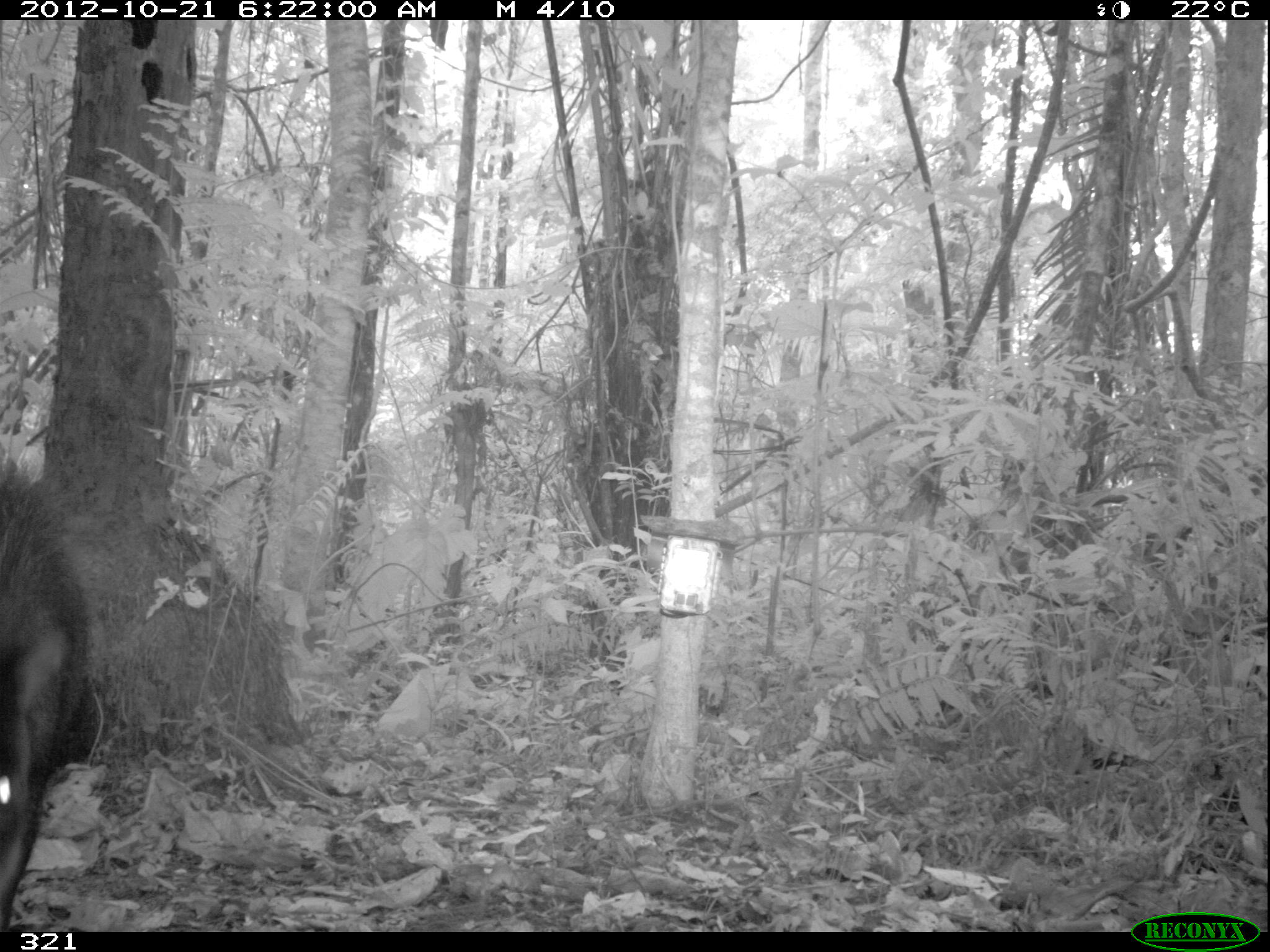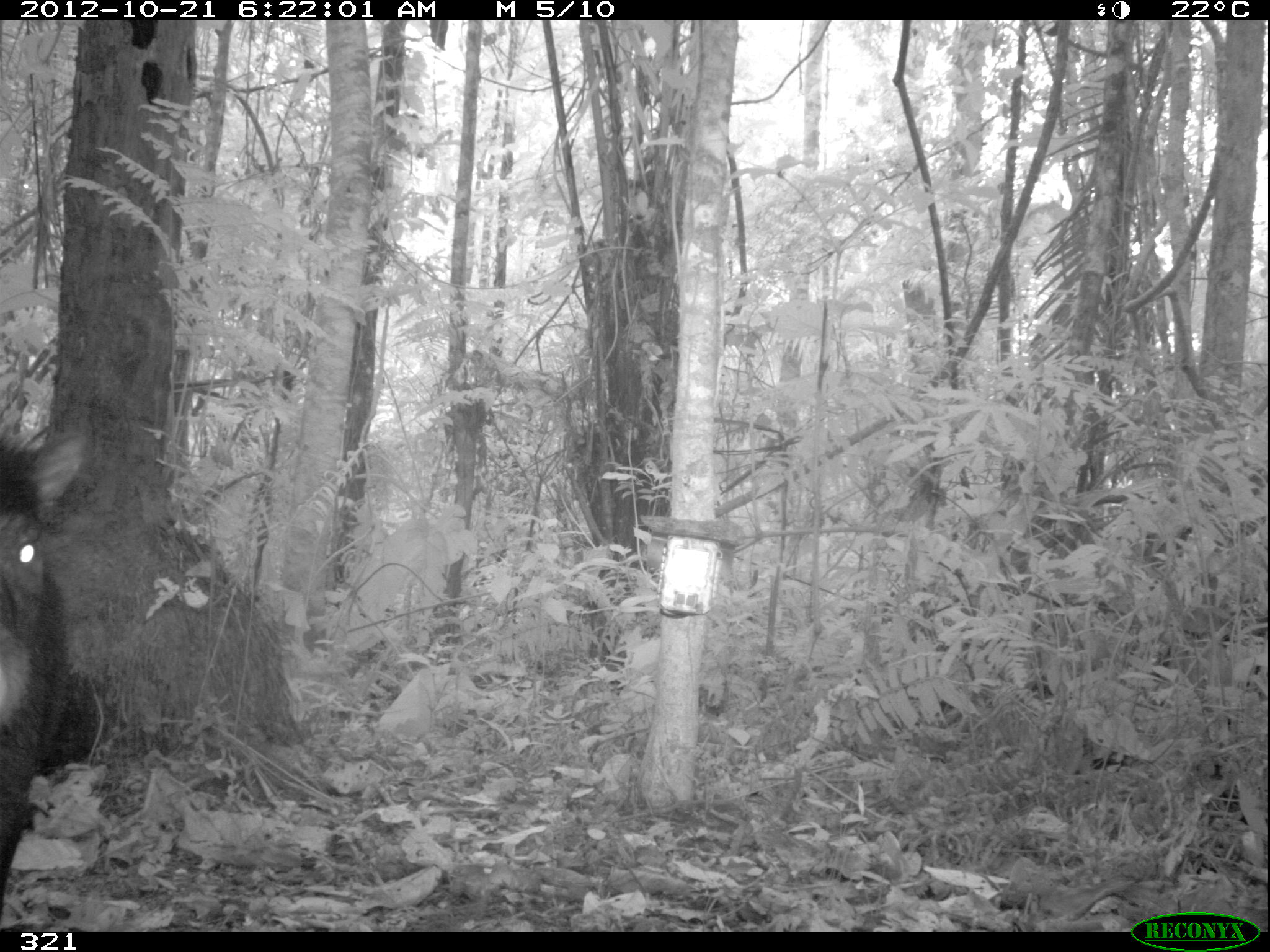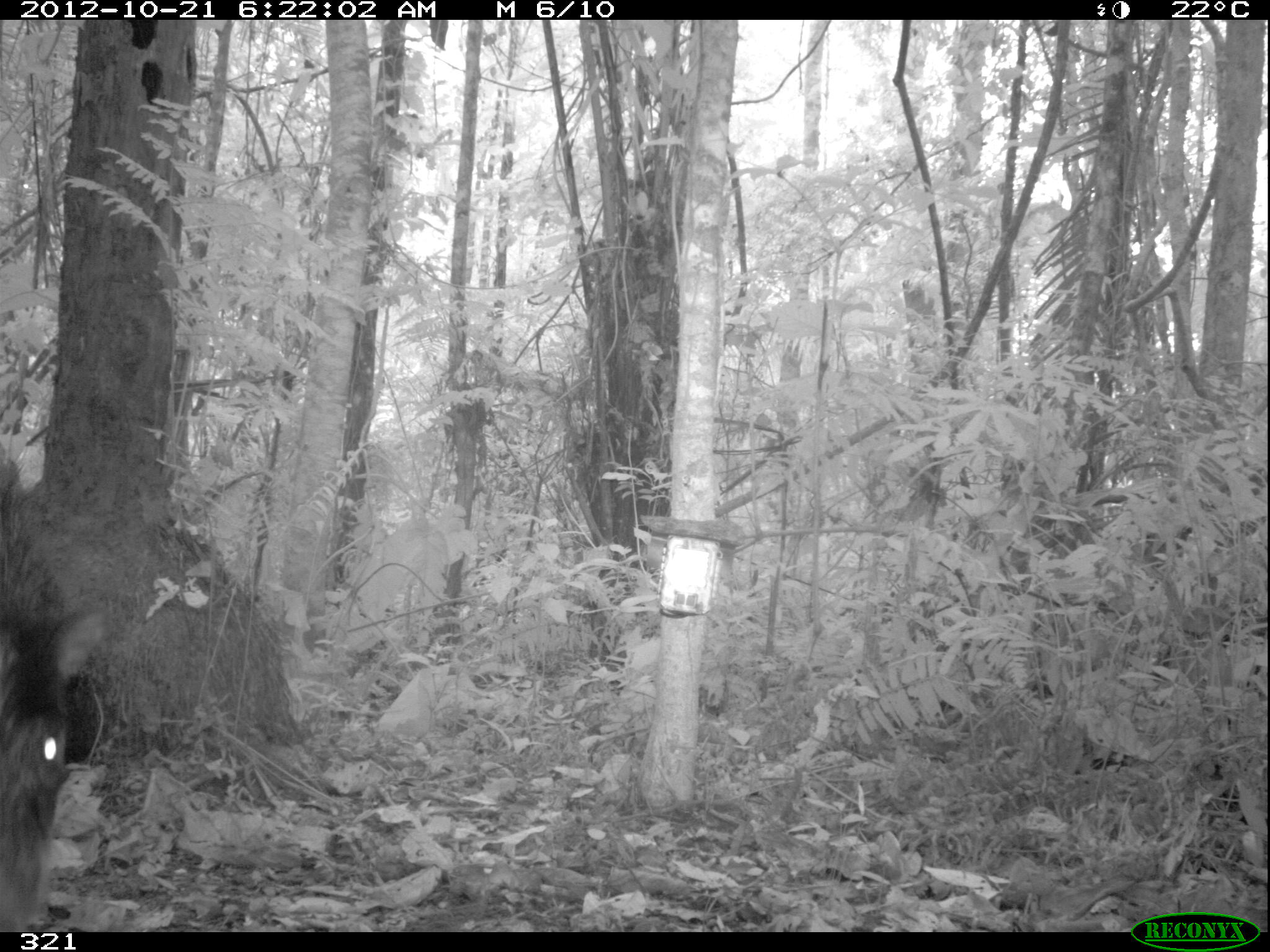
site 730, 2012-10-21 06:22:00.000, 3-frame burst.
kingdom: Animalia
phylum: Chordata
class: Mammalia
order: Artiodactyla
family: Tayassuidae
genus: Tayassu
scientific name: Tayassu pecari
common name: white-lipped peccary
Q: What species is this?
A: Tayassu pecari (white-lipped peccary).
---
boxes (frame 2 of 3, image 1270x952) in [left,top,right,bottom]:
tayassu pecari: [0,429,85,915]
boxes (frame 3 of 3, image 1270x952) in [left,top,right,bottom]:
tayassu pecari: [0,449,99,930]